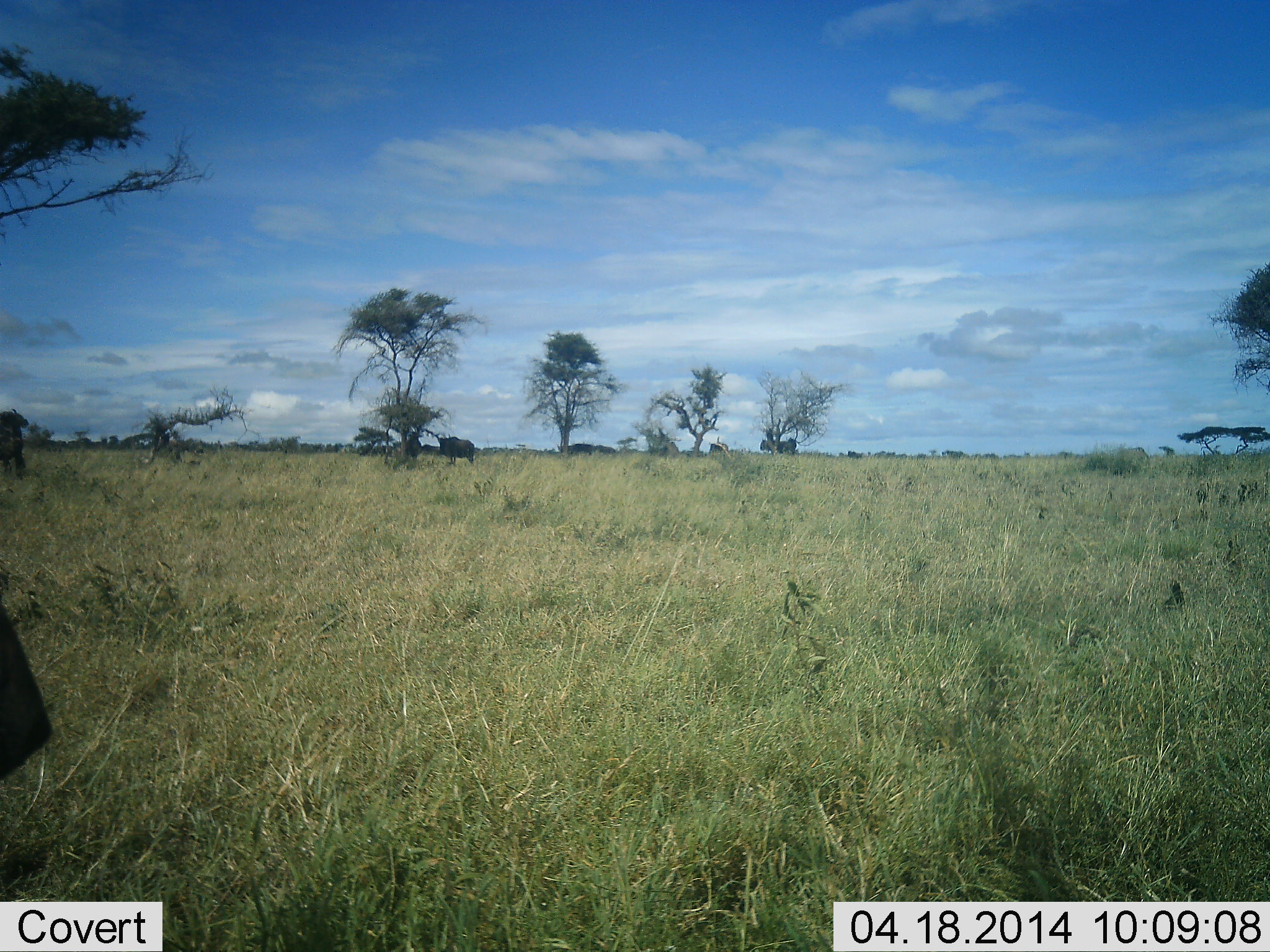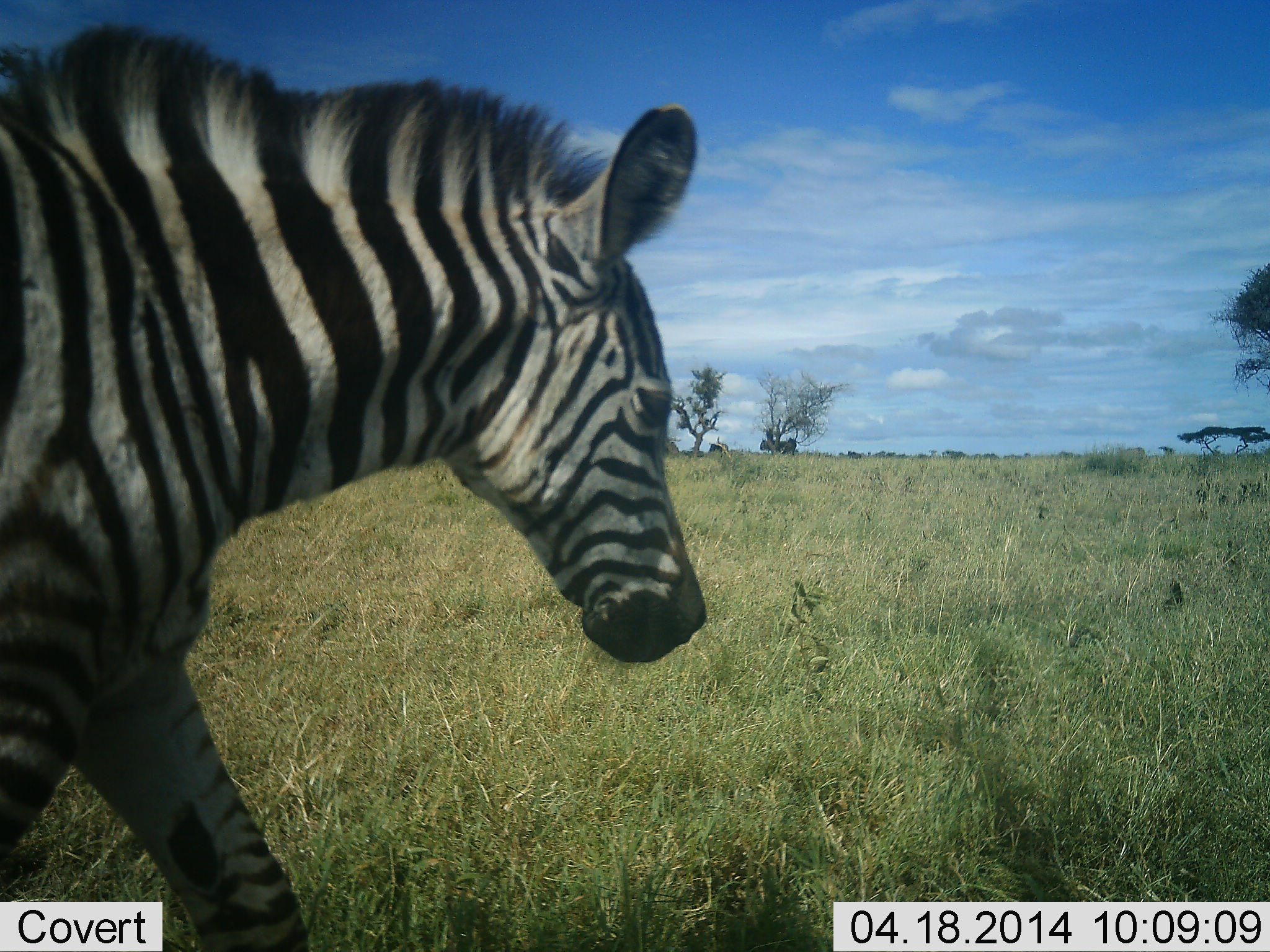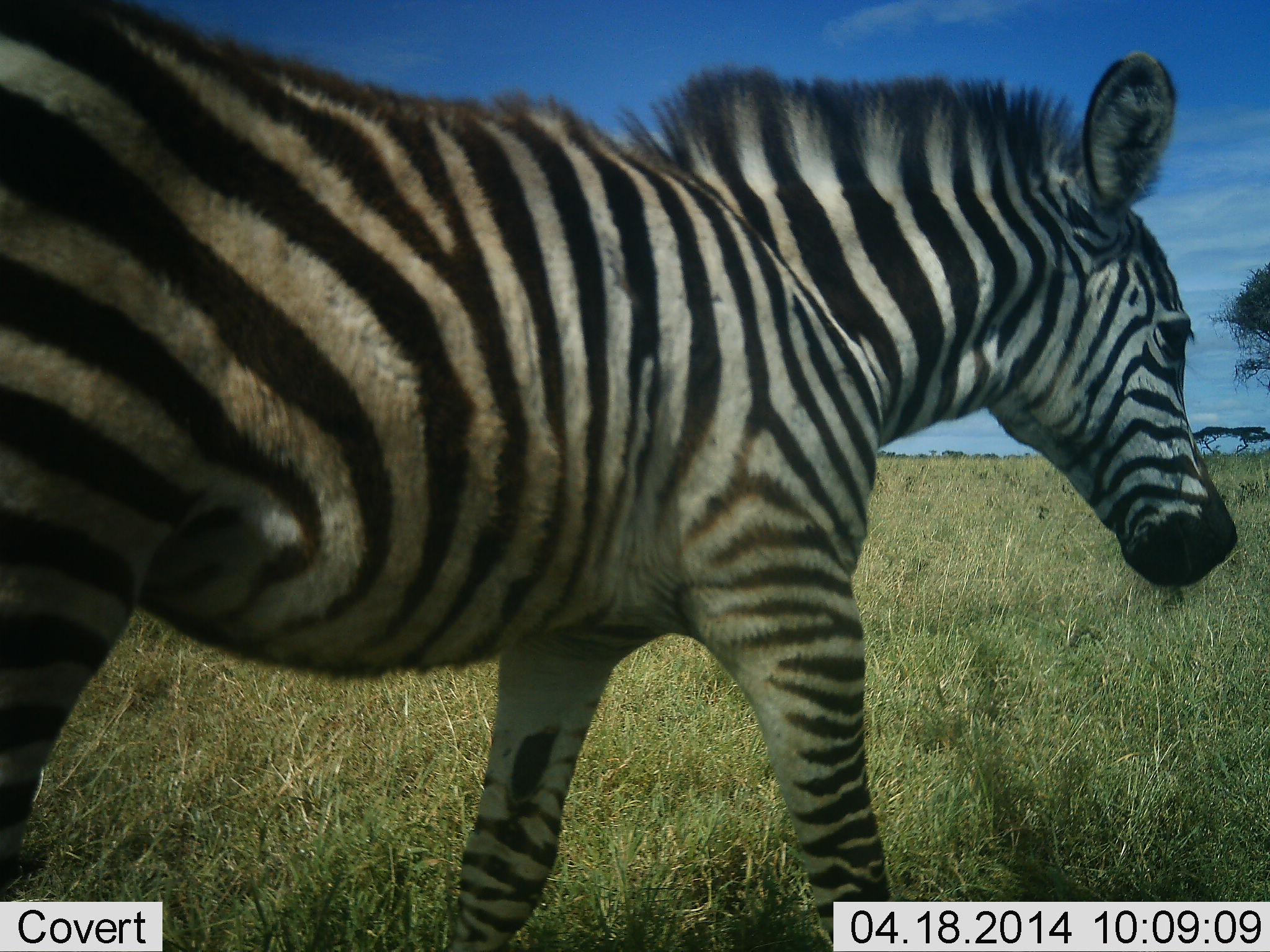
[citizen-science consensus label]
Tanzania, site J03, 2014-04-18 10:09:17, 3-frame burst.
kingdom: Animalia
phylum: Chordata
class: Mammalia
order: Perissodactyla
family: Equidae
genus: Equus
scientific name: Equus quagga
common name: plains zebra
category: zebra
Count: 1.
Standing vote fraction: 0%.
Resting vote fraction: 0%.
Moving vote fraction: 100%.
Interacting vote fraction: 0%.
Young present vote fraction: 0%.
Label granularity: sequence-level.